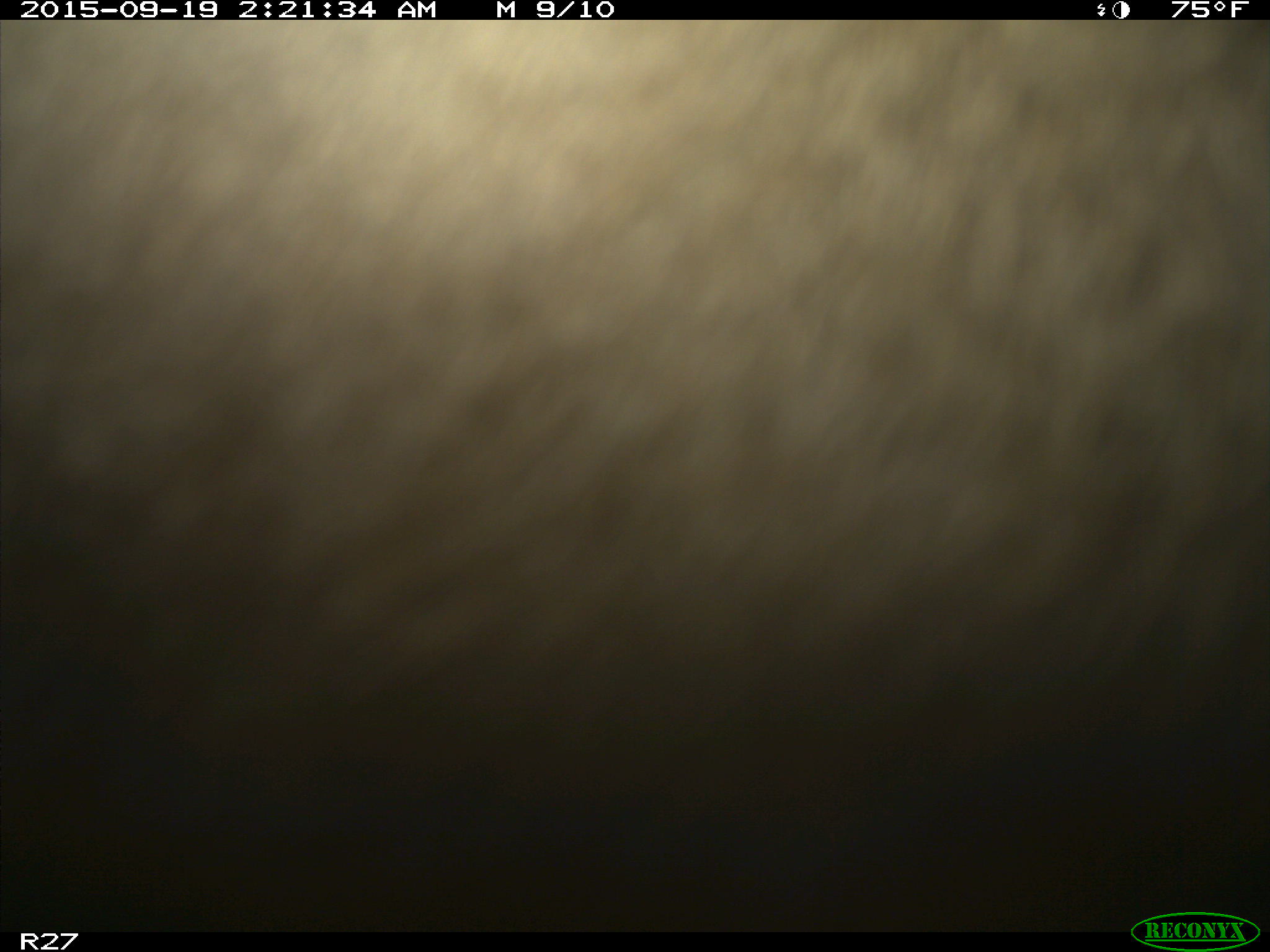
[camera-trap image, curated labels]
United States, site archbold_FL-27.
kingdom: Animalia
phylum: Chordata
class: Mammalia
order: Artiodactyla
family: Bovidae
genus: Bos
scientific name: Bos taurus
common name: domestic cow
Bos taurus (domestic cow).